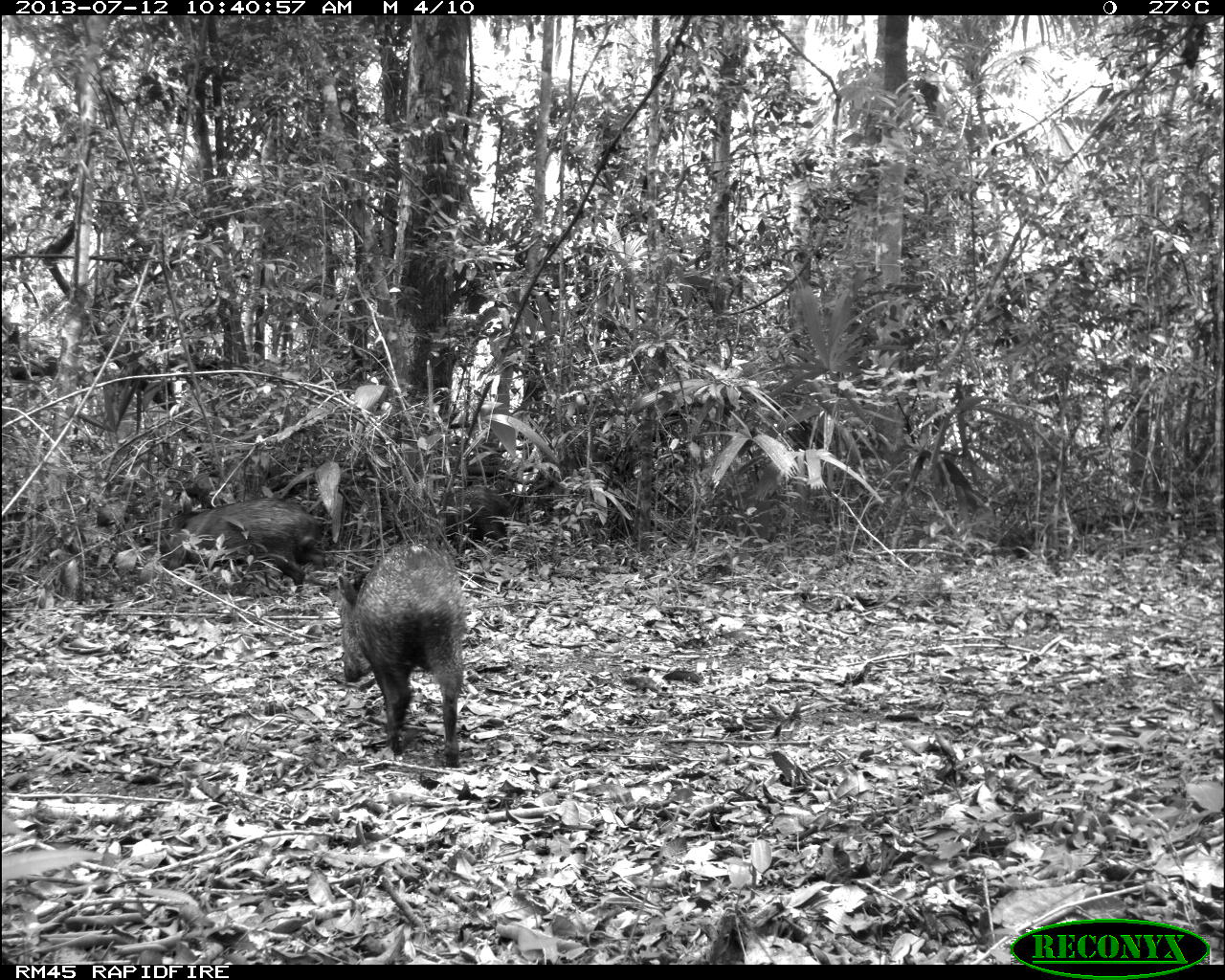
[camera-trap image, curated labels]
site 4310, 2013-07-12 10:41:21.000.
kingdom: Animalia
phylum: Chordata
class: Mammalia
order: Artiodactyla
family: Tayassuidae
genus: Pecari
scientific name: Pecari tajacu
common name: collared peccary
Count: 13.